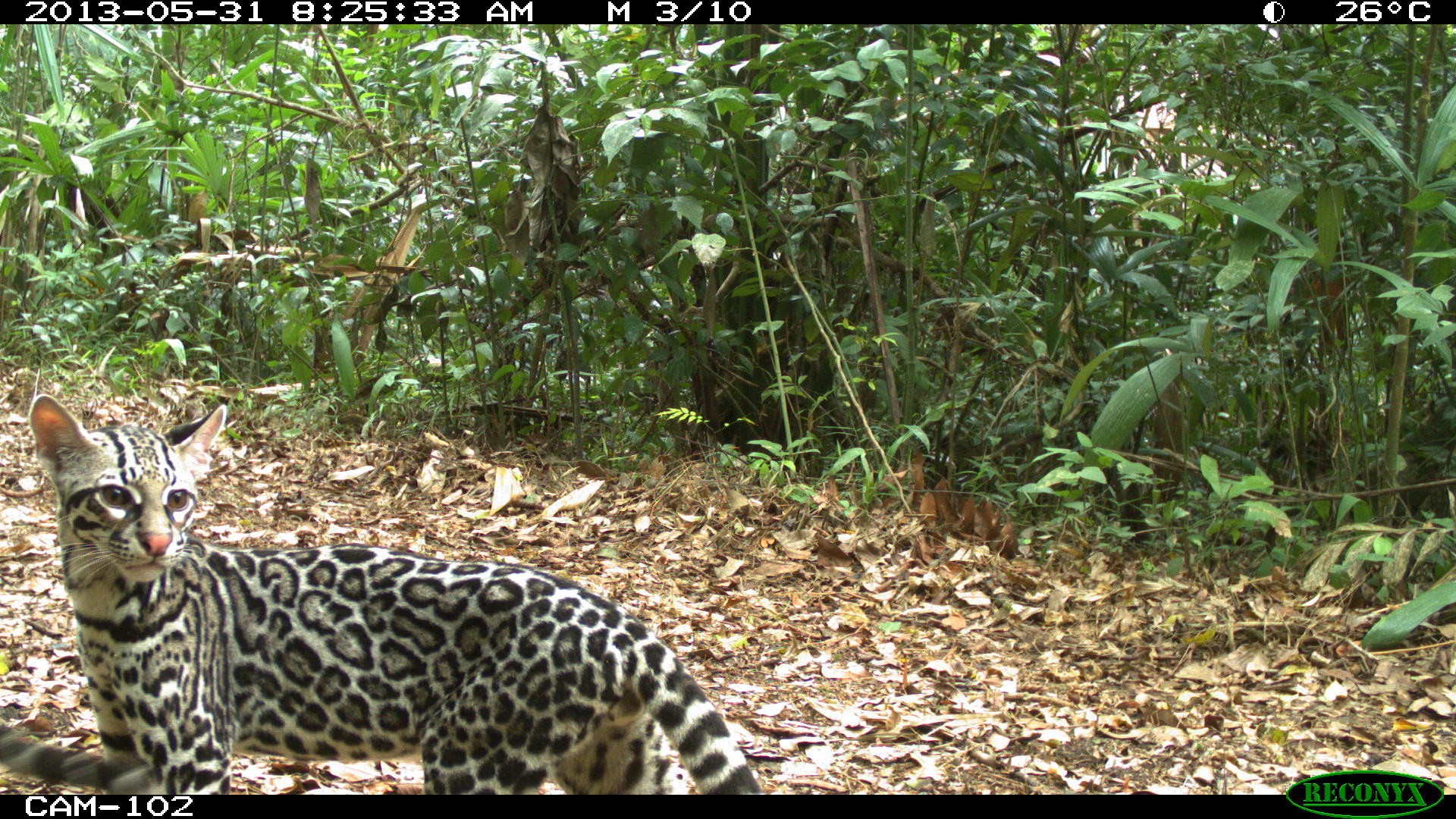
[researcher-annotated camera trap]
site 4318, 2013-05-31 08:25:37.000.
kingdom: Animalia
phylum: Chordata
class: Mammalia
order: Carnivora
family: Felidae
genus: Leopardus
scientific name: Leopardus pardalis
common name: ocelot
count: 1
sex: female